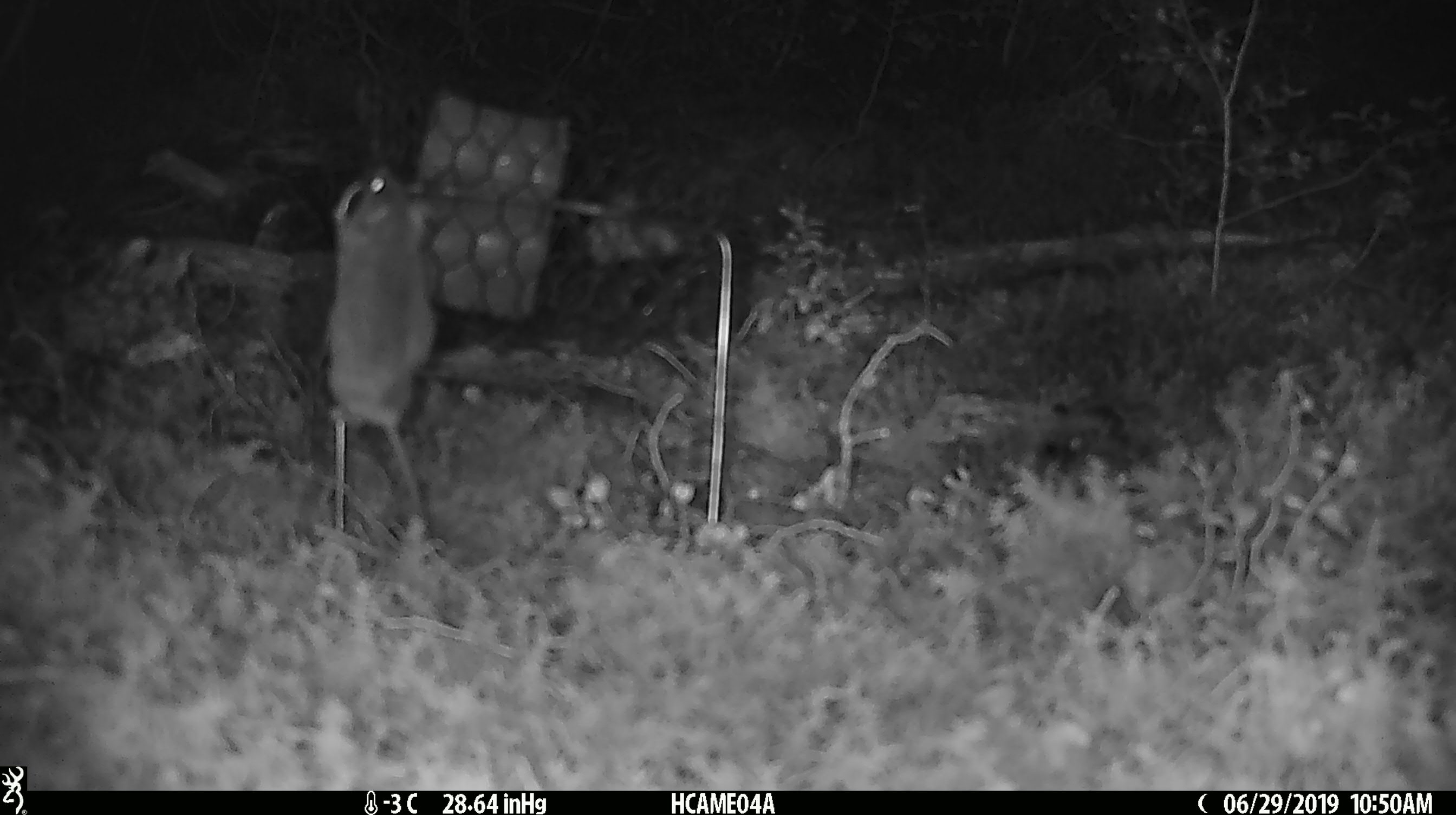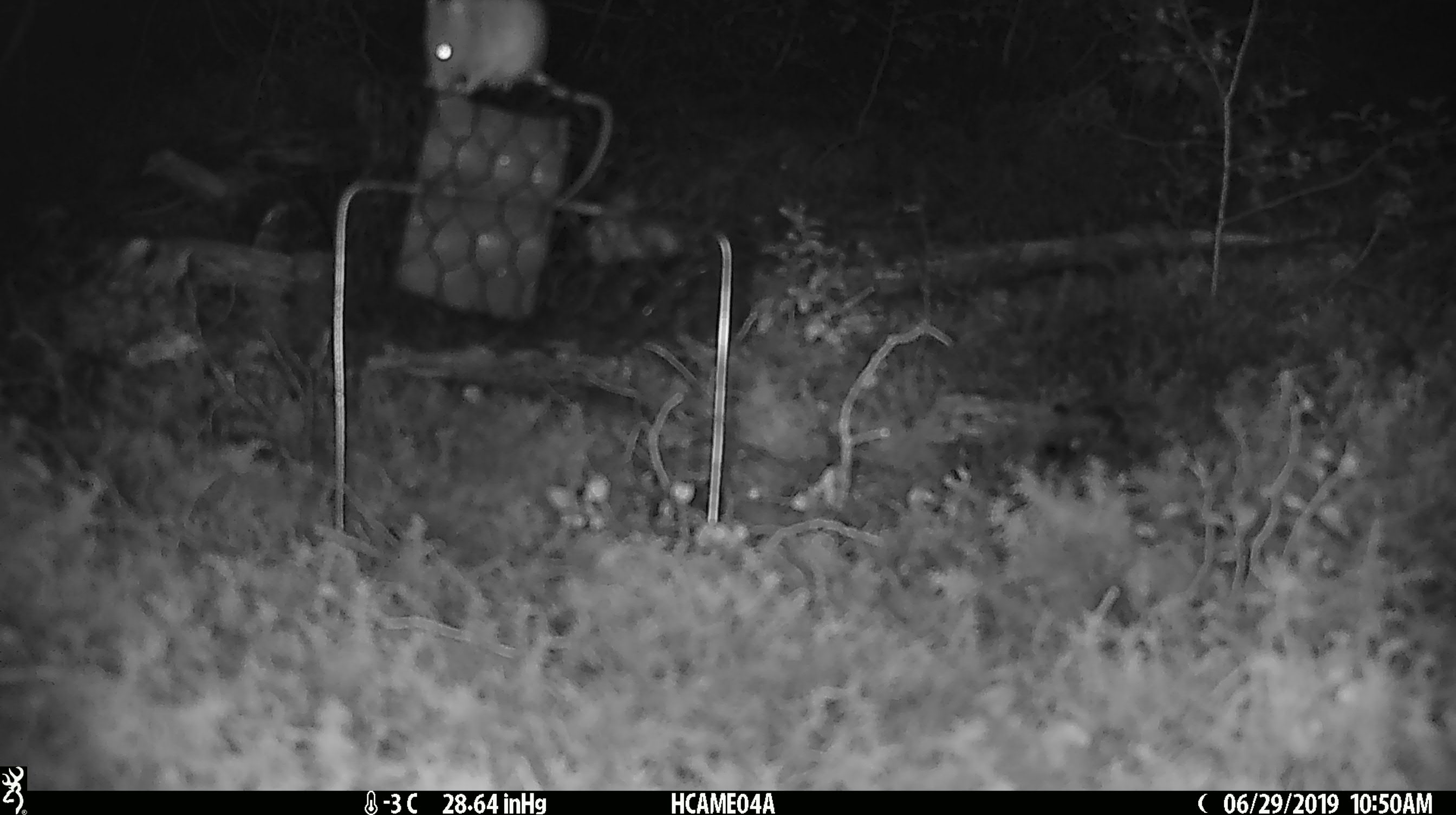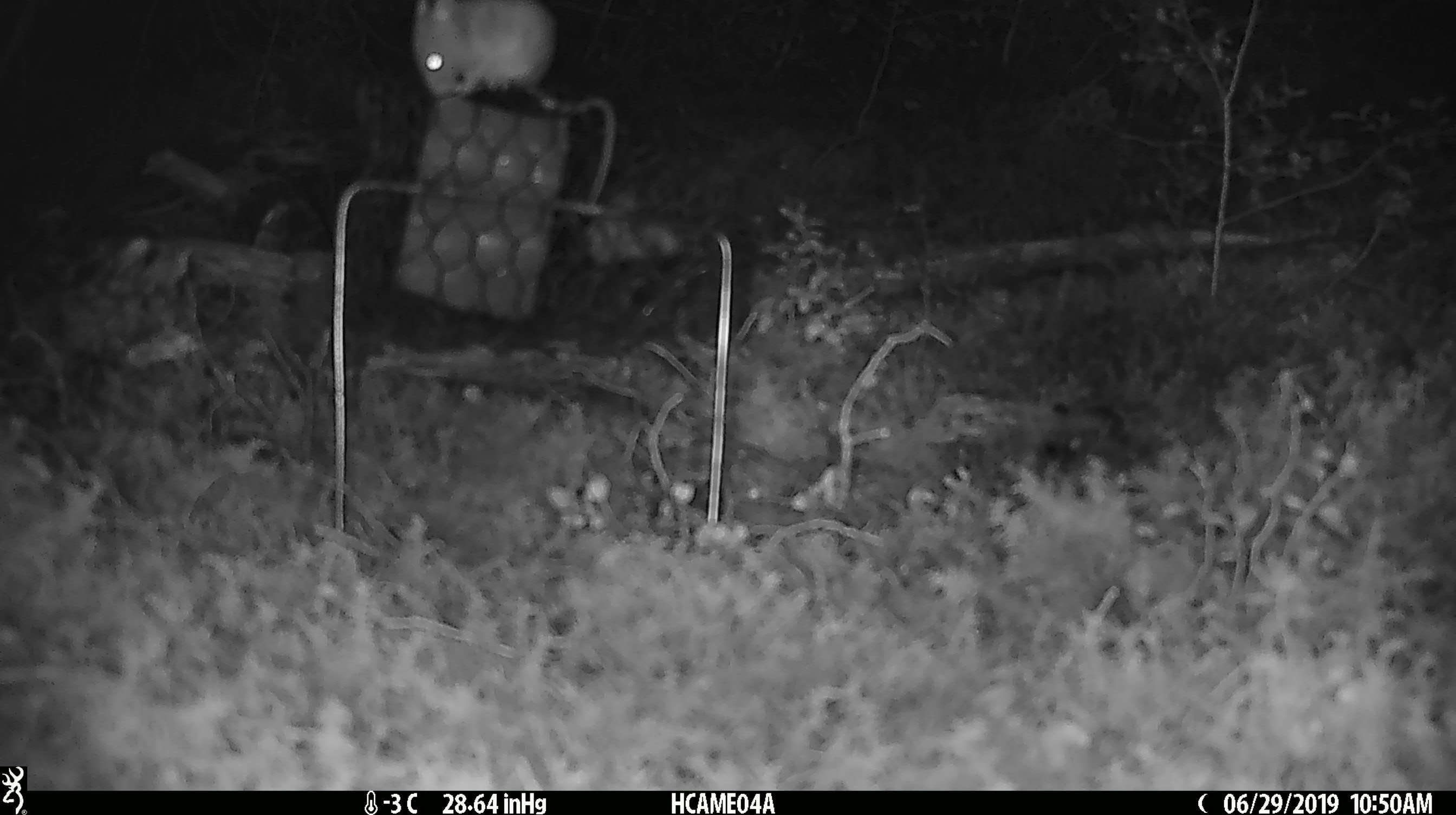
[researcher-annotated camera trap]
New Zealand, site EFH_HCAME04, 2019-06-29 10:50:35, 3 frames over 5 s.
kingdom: Animalia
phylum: Chordata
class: Mammalia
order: Rodentia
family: Muridae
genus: Mus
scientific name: Mus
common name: mouse